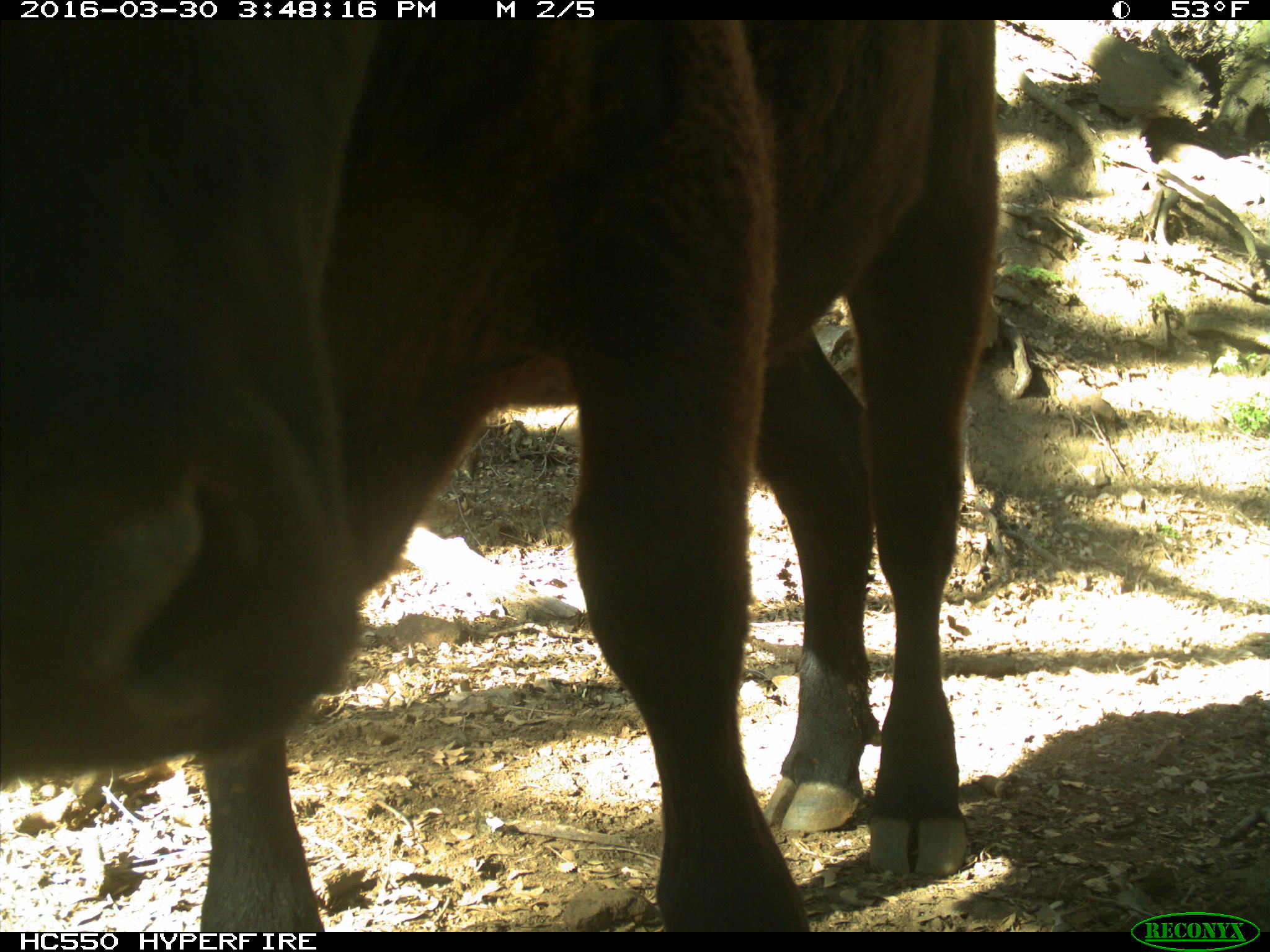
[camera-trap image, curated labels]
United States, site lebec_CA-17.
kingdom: Animalia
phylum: Chordata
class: Mammalia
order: Artiodactyla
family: Bovidae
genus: Bos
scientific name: Bos taurus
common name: domestic cow